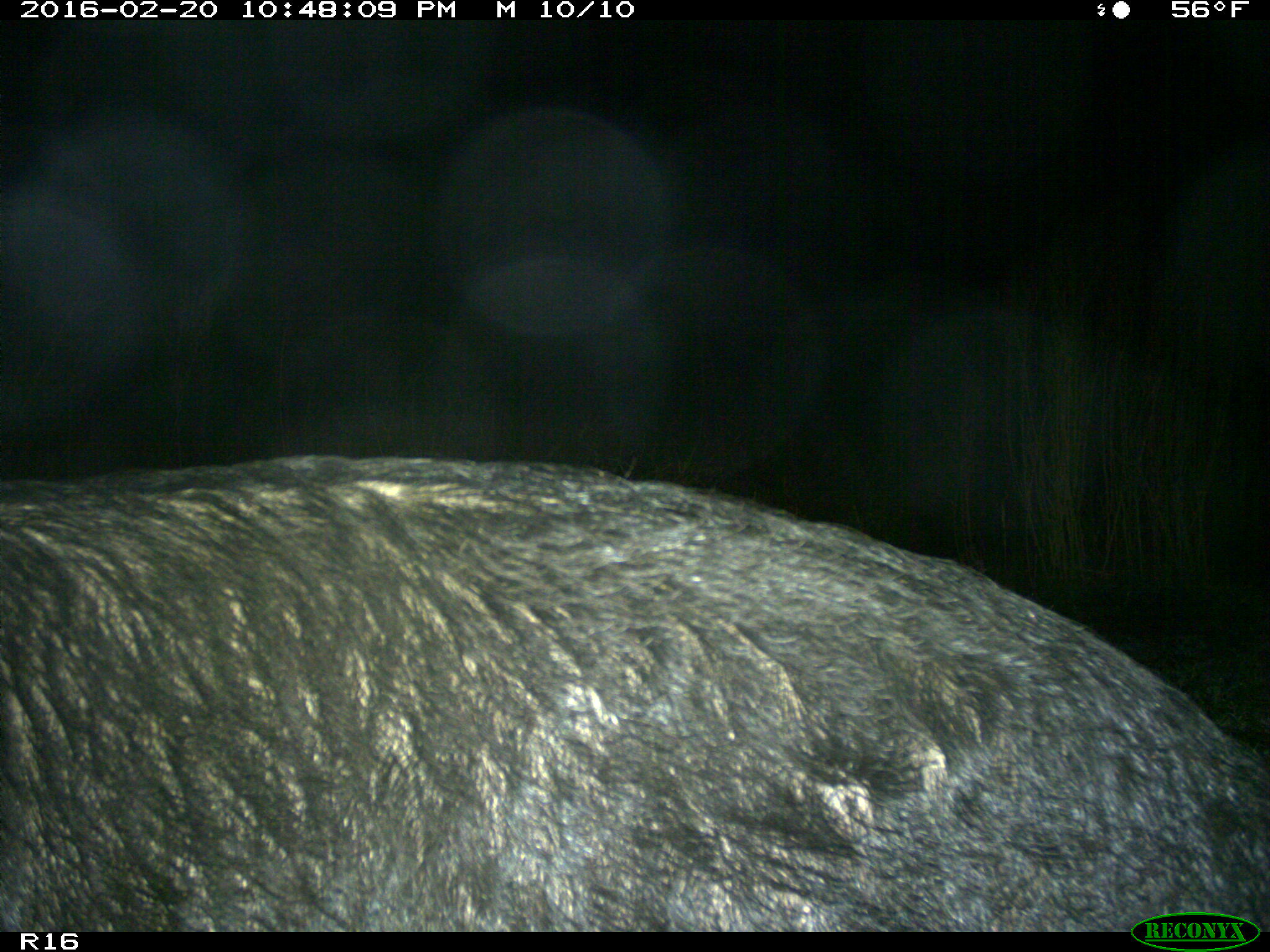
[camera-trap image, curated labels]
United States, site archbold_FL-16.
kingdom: Animalia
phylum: Chordata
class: Mammalia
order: Artiodactyla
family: Suidae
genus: Sus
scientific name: Sus scrofa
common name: wild boar